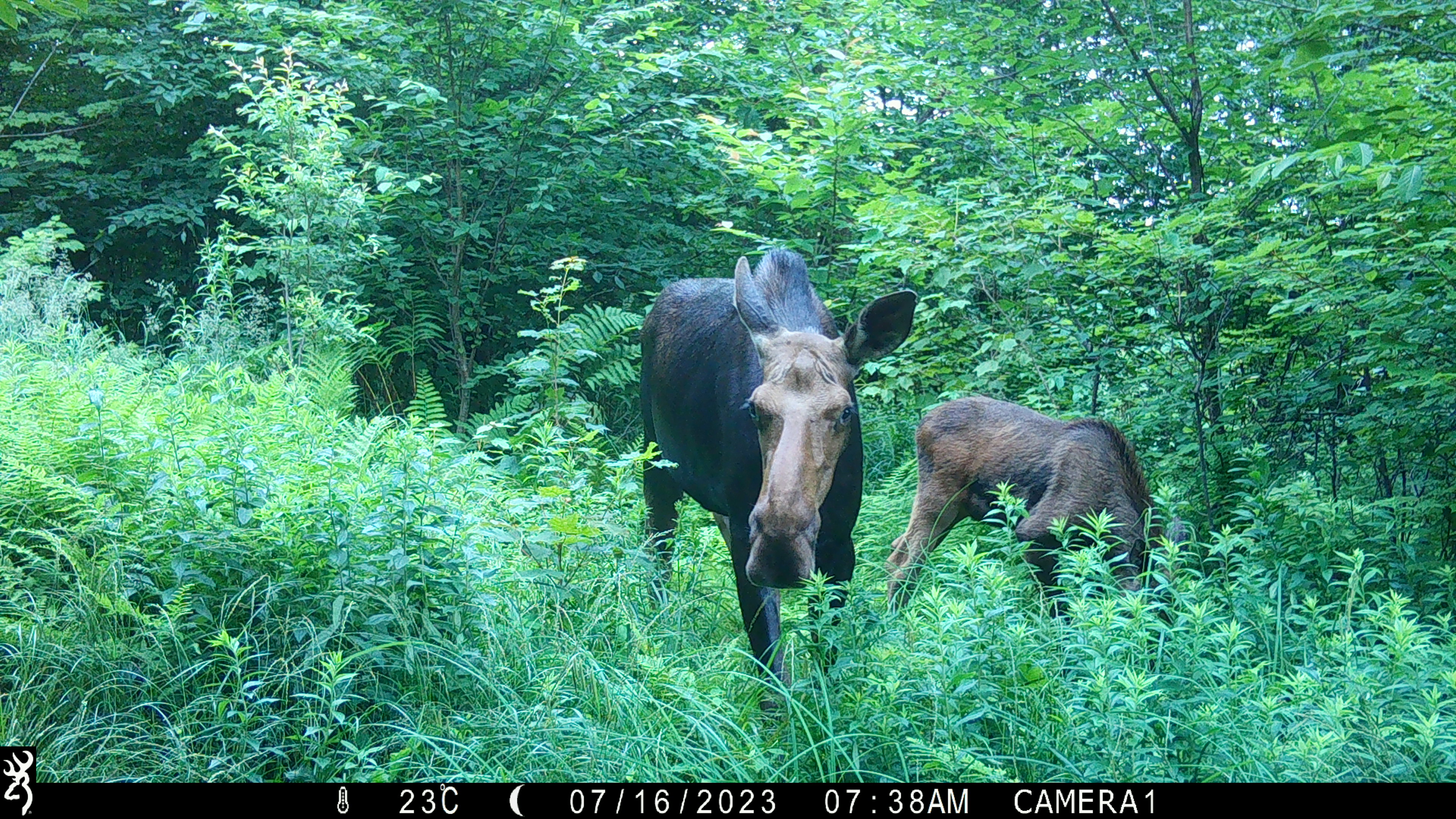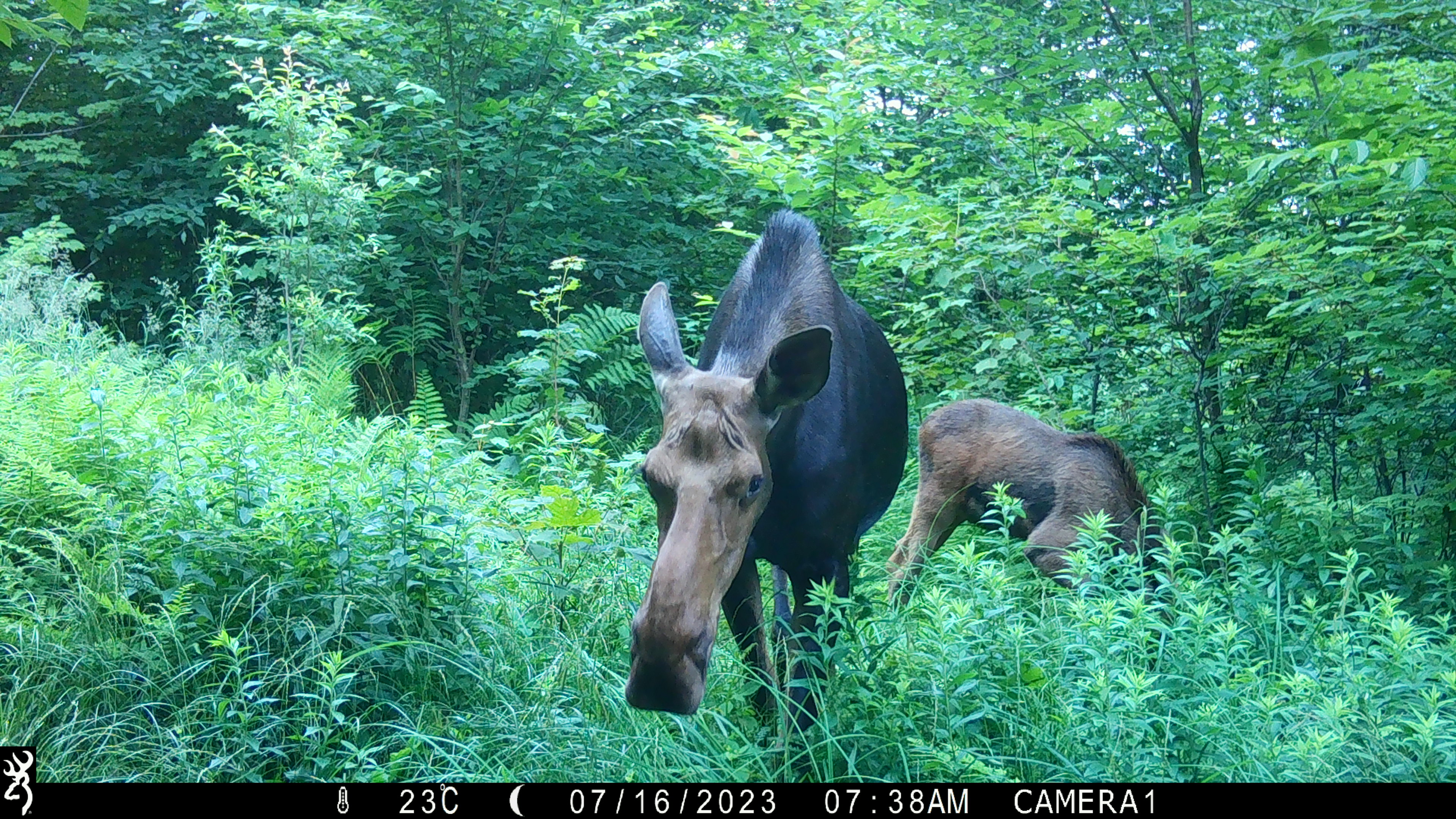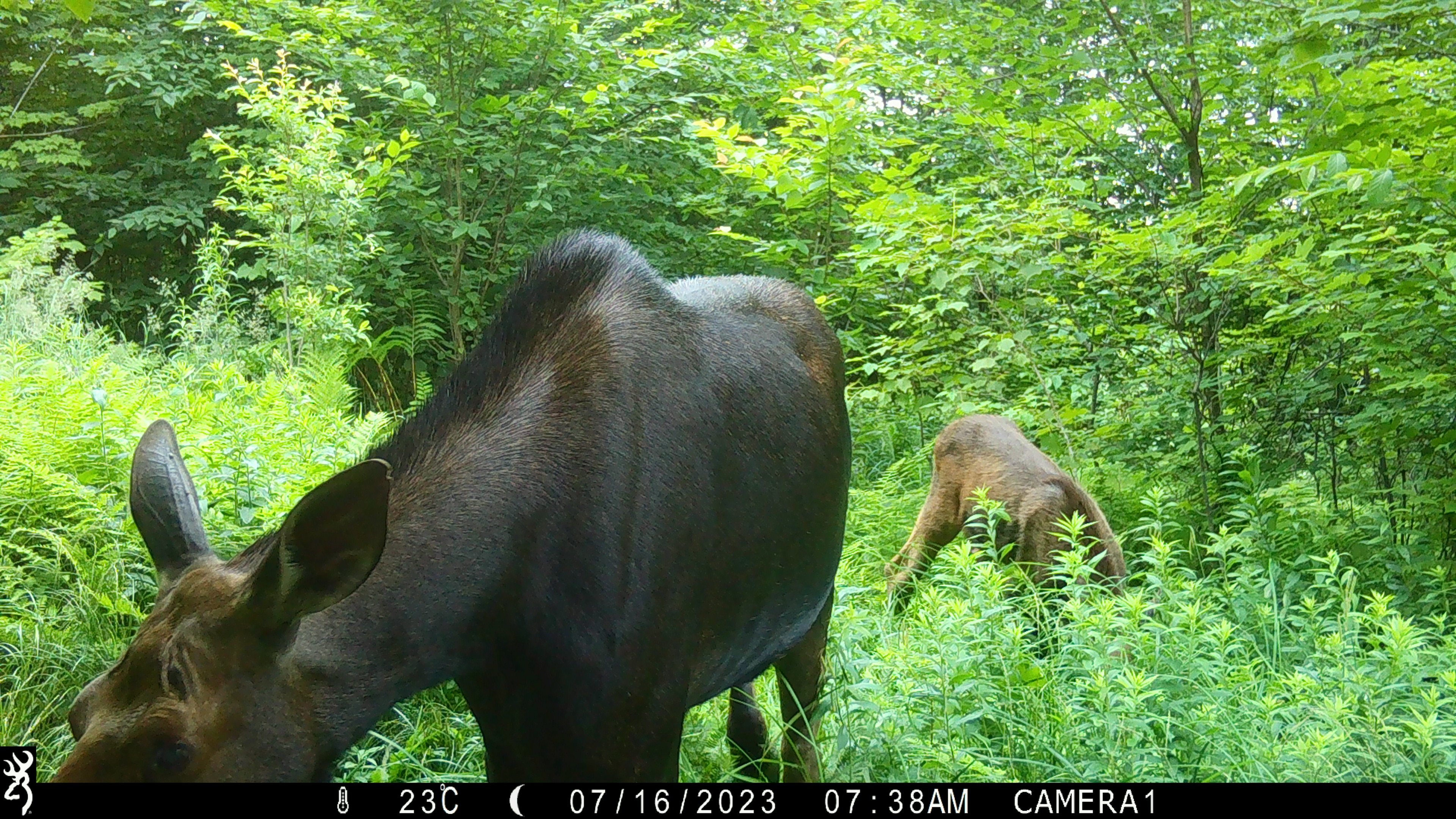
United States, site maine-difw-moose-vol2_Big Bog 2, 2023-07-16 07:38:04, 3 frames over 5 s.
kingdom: Animalia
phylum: Chordata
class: Mammalia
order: Artiodactyla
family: Cervidae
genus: Alces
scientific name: Alces alces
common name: moose